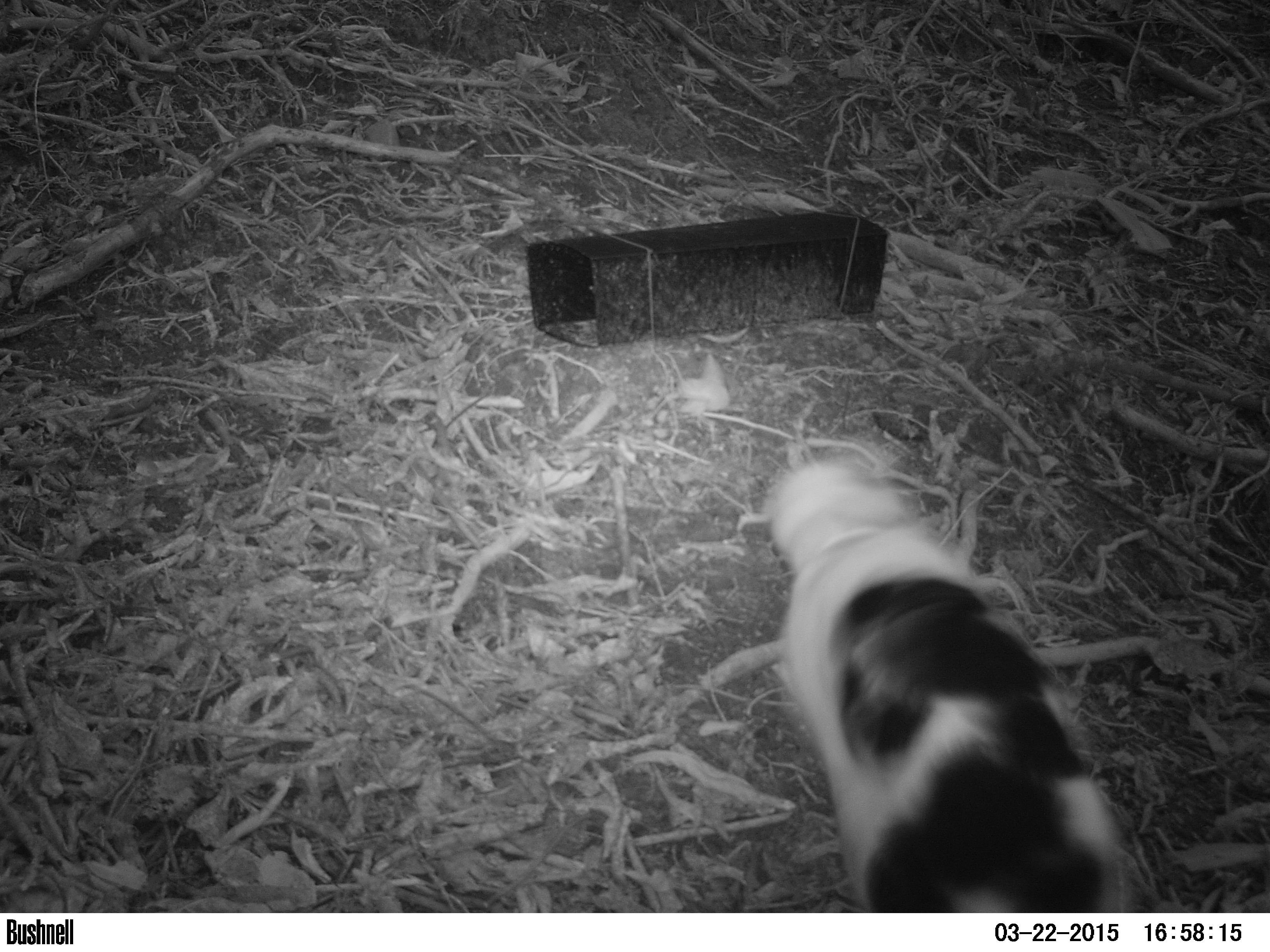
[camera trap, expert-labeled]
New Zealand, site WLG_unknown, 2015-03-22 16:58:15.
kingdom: Animalia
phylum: Chordata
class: Mammalia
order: Carnivora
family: Felidae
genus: Felis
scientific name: Felis catus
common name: domestic cat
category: cat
Cat (domestic cat) (Felis catus).